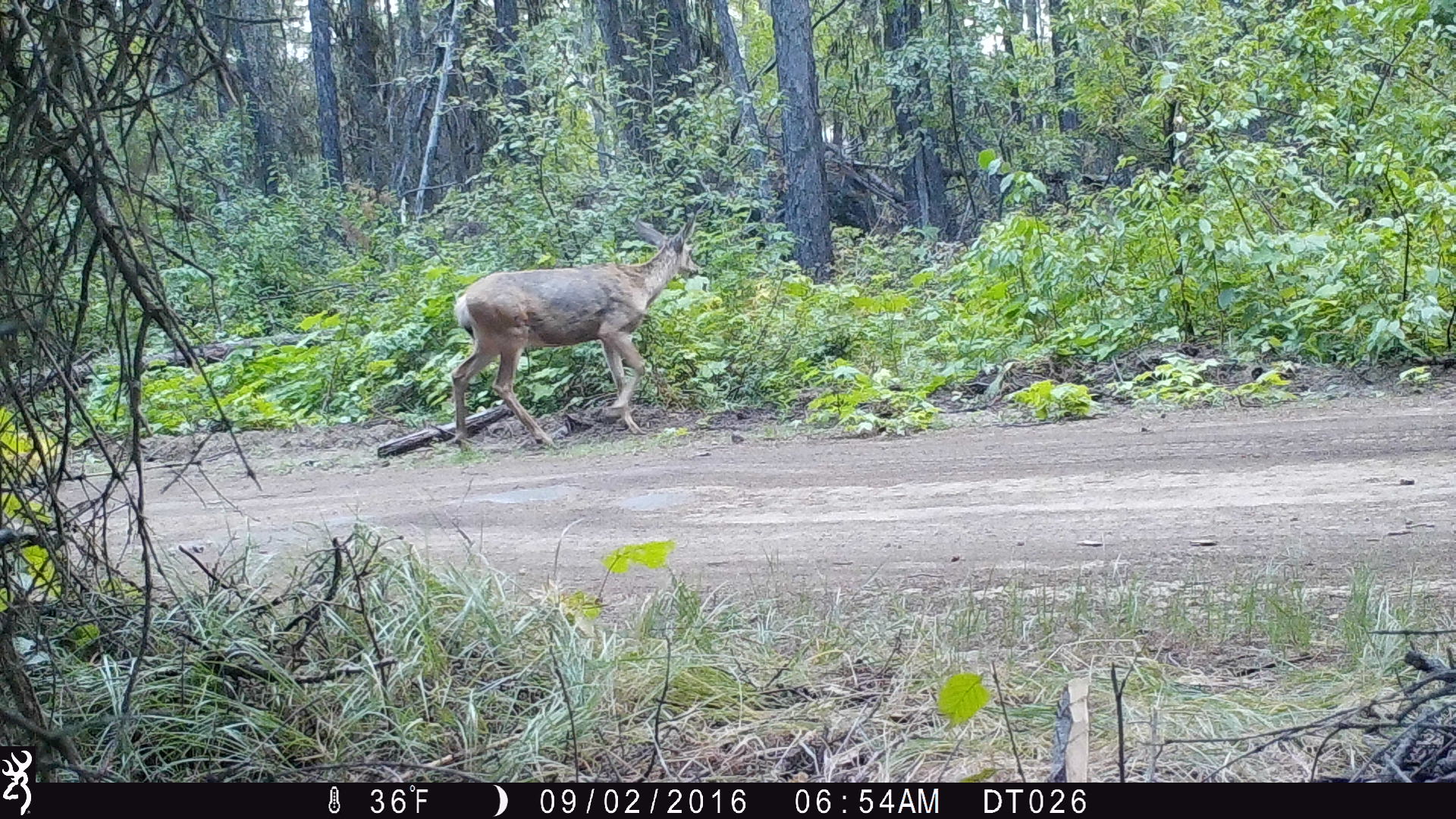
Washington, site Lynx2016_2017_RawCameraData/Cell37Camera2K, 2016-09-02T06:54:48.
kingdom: Animalia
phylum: Chordata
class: Mammalia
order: Artiodactyla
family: Cervidae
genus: Odocoileus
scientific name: Odocoileus hemionus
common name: mule deer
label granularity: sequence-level